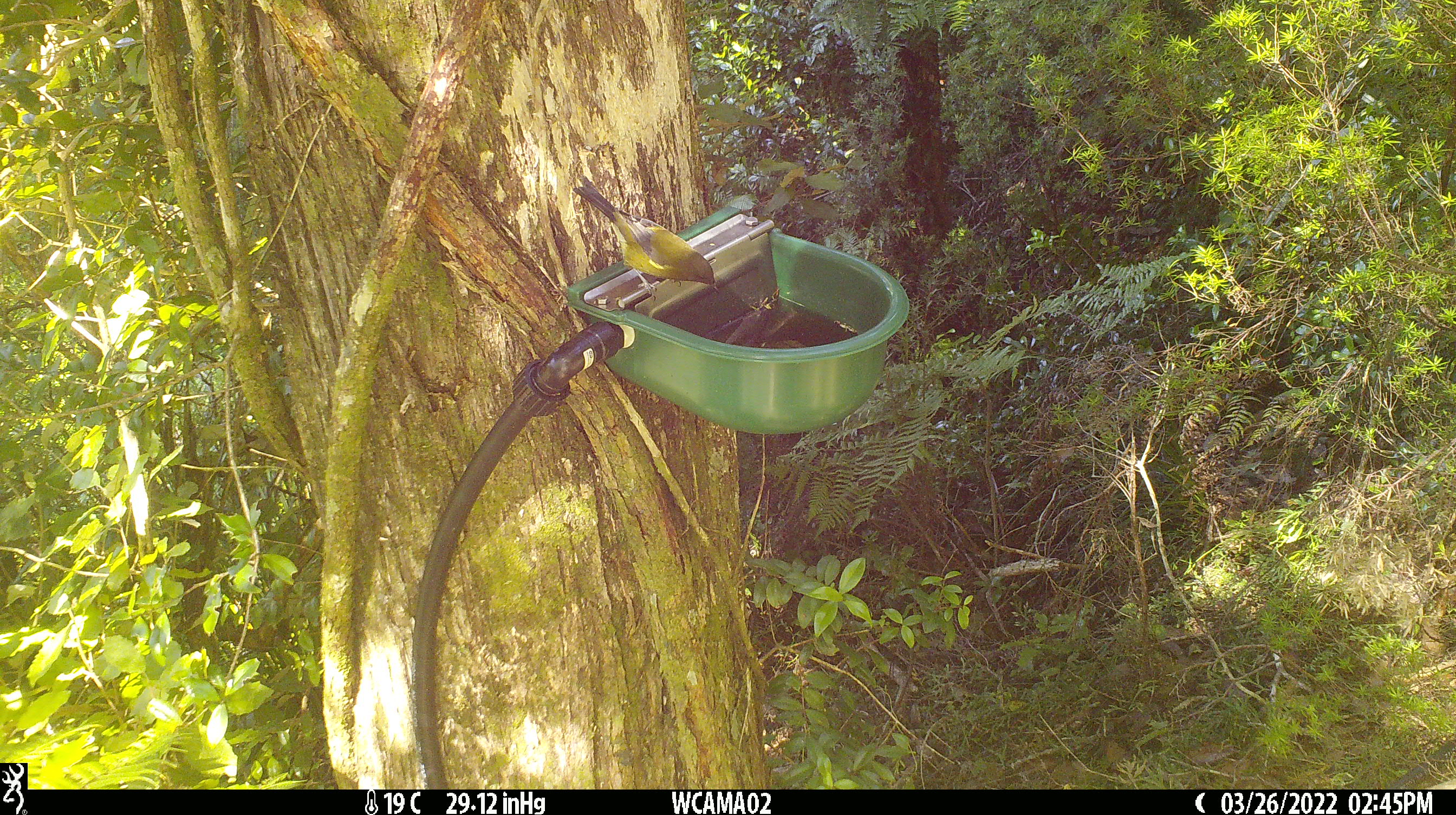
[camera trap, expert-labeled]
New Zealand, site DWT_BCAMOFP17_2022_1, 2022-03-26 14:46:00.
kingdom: Animalia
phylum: Chordata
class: Aves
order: Passeriformes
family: Meliphagidae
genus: Anthornis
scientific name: Anthornis melanura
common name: new zealand bellbird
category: bellbird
Bellbird (new zealand bellbird) (Anthornis melanura).